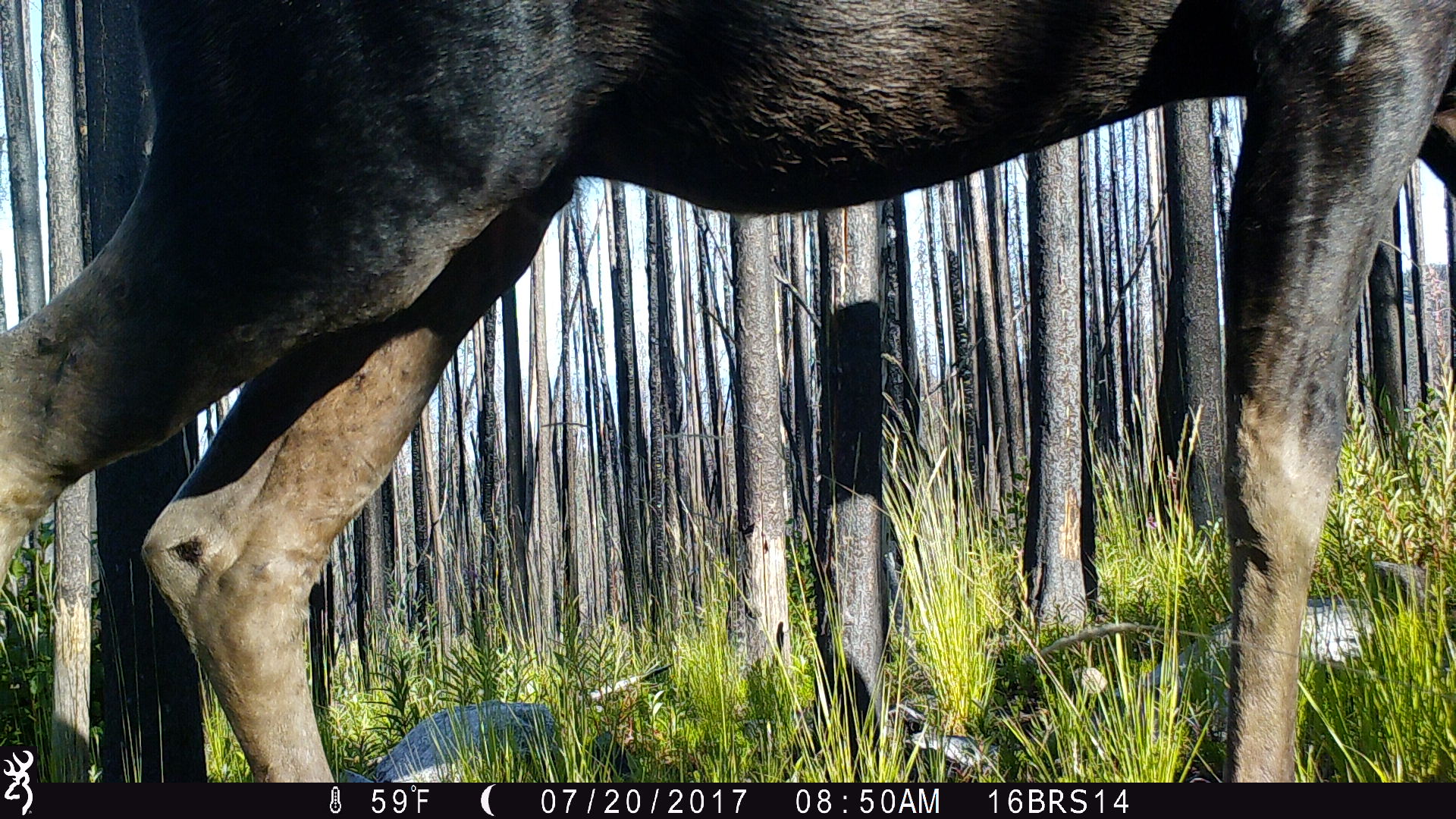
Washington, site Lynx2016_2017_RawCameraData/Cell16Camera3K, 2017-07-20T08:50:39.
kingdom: Animalia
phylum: Chordata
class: Mammalia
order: Artiodactyla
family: Cervidae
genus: Alces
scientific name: Alces alces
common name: moose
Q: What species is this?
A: Alces alces (moose).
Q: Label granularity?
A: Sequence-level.